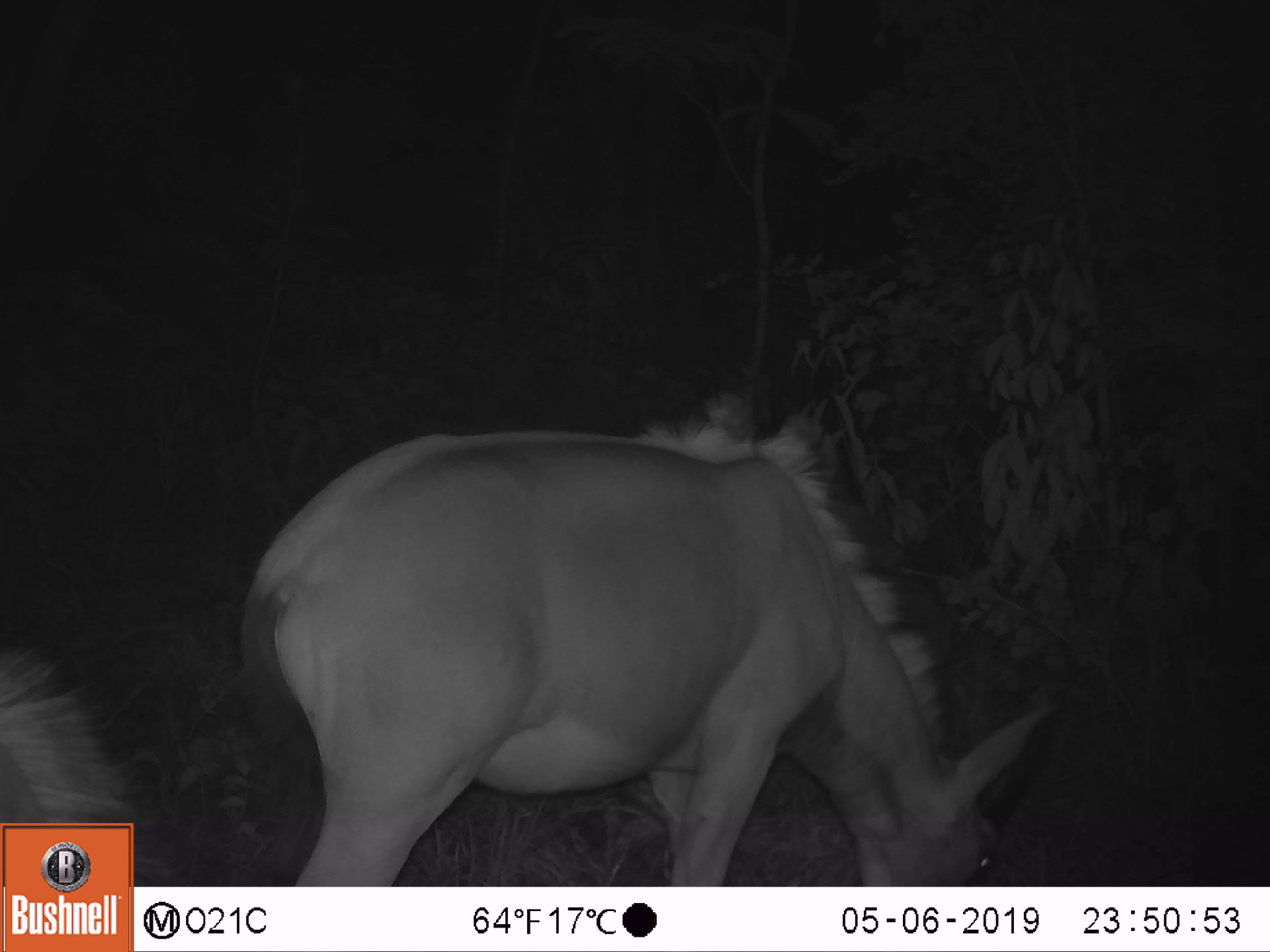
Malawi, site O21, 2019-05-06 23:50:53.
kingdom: Animalia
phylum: Chordata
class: Mammalia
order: Artiodactyla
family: Bovidae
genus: Hippotragus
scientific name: Hippotragus niger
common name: sable antelope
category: sable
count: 2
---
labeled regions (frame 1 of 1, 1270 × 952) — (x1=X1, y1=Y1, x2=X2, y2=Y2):
sable: (x1=209, y1=405, x2=1079, y2=885); (x1=1, y1=641, x2=135, y2=822)